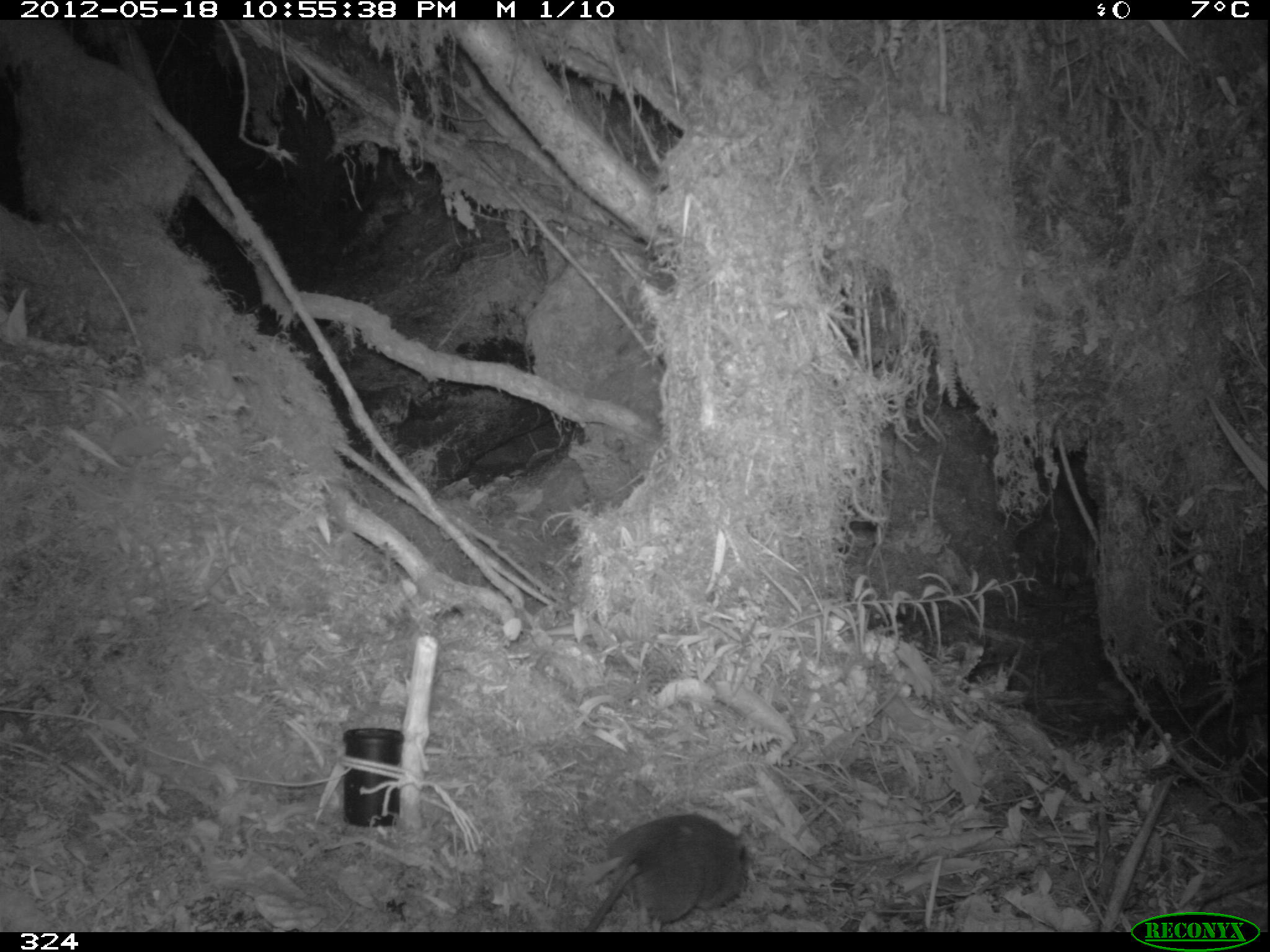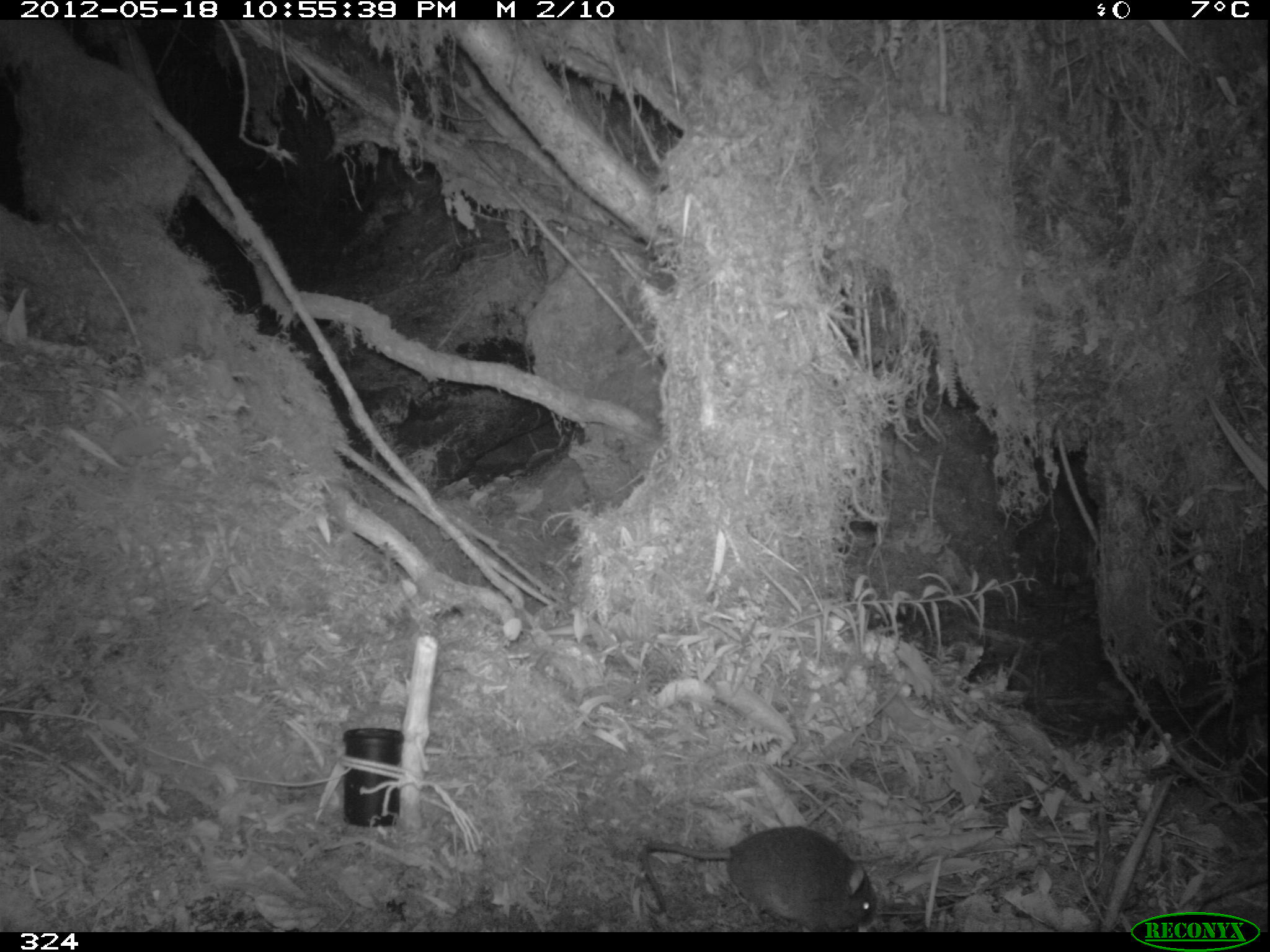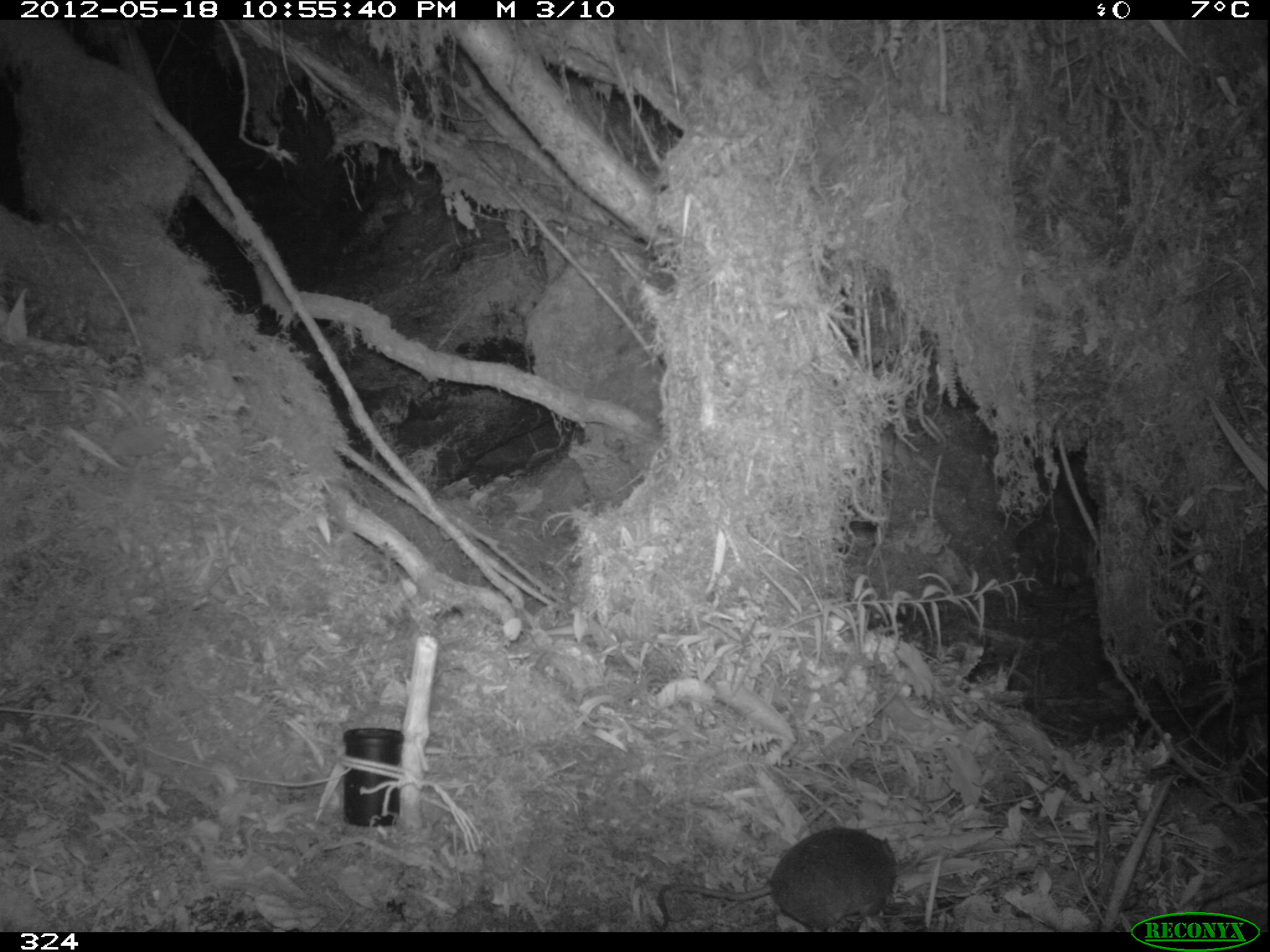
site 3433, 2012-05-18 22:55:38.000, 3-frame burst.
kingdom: Animalia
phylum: Chordata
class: Mammalia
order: Rodentia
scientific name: Rodentia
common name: rodents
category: unknown rodent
Unknown rodent (rodents) (Rodentia).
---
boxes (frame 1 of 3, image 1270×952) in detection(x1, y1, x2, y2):
unknown rodent: detection(583, 813, 749, 932)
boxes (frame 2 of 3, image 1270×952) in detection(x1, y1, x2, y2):
unknown rodent: detection(641, 825, 878, 932)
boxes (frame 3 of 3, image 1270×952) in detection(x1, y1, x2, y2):
unknown rodent: detection(656, 827, 897, 932)